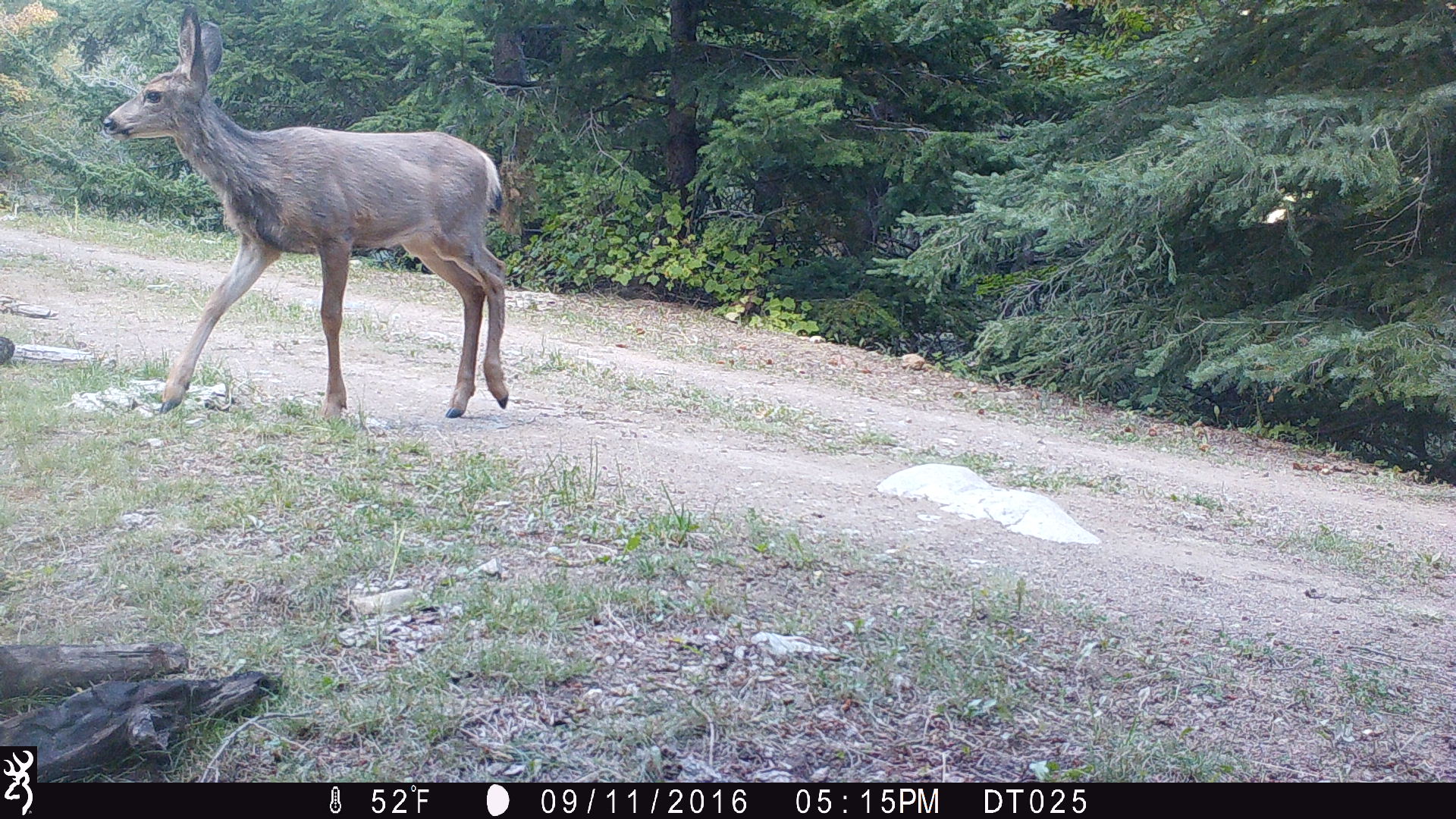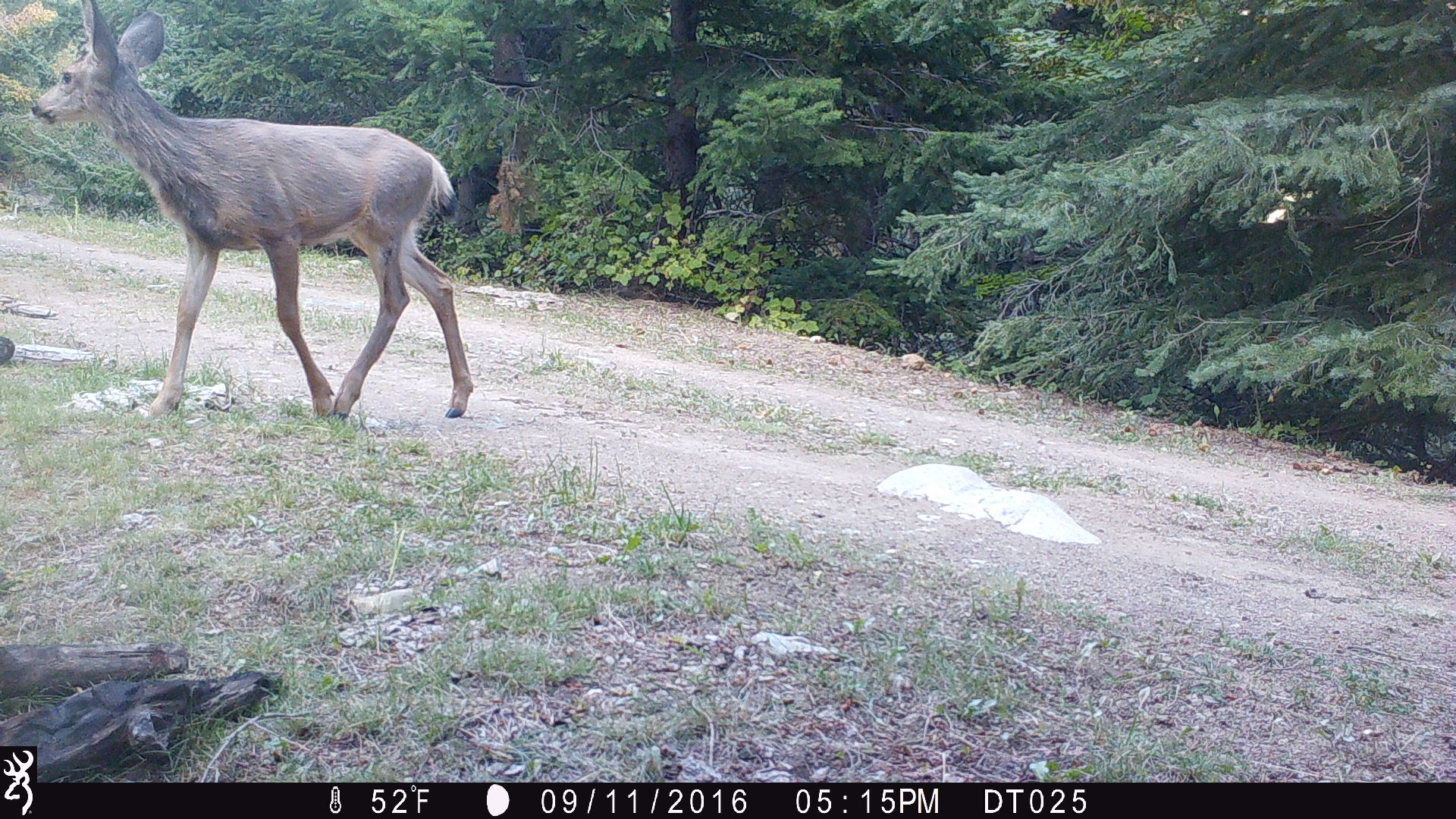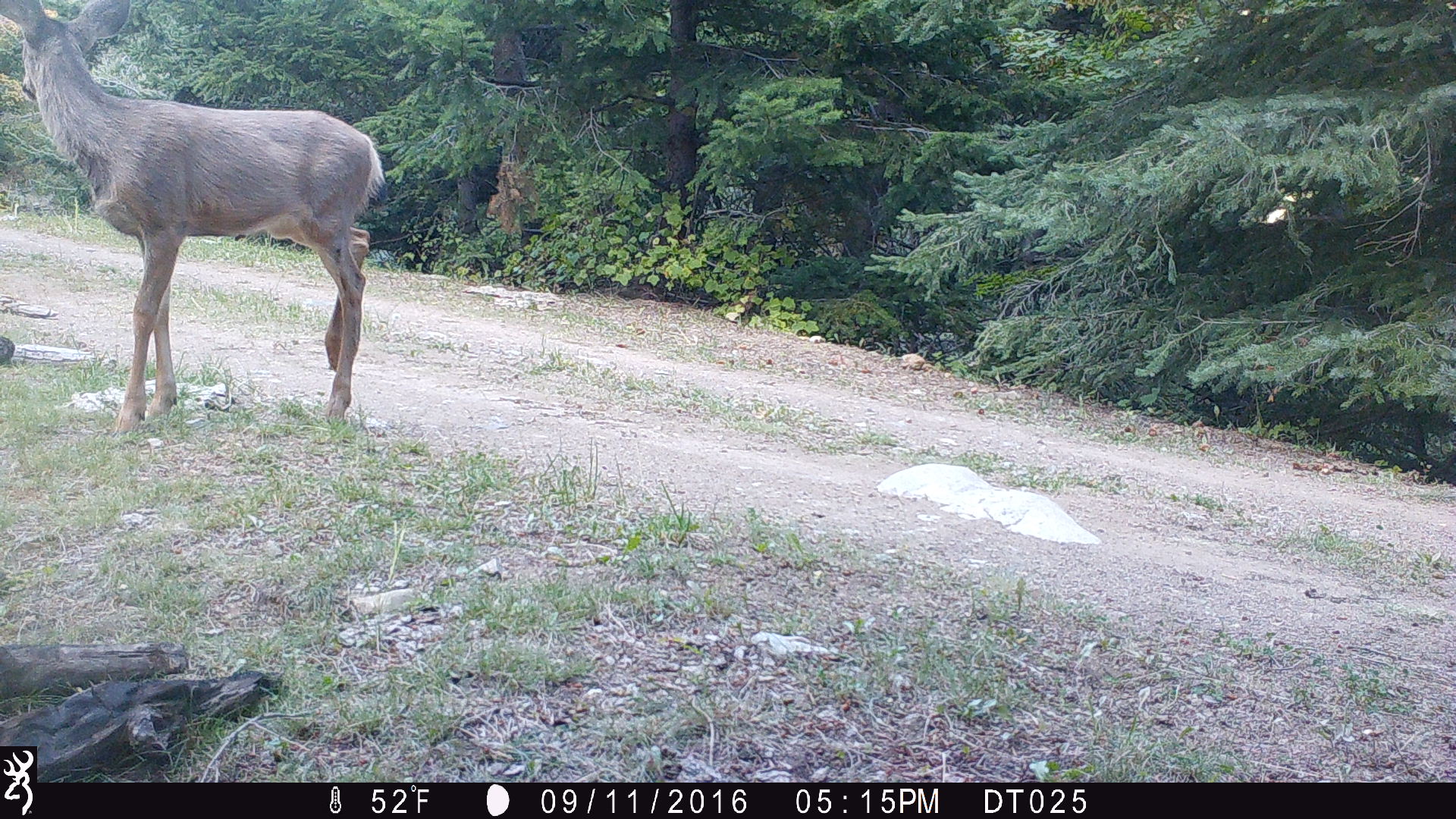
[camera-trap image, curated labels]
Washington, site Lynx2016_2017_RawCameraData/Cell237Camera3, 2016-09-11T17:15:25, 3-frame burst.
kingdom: Animalia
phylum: Chordata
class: Mammalia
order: Artiodactyla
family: Cervidae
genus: Odocoileus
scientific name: Odocoileus hemionus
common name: mule deer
Odocoileus hemionus (mule deer). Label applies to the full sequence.